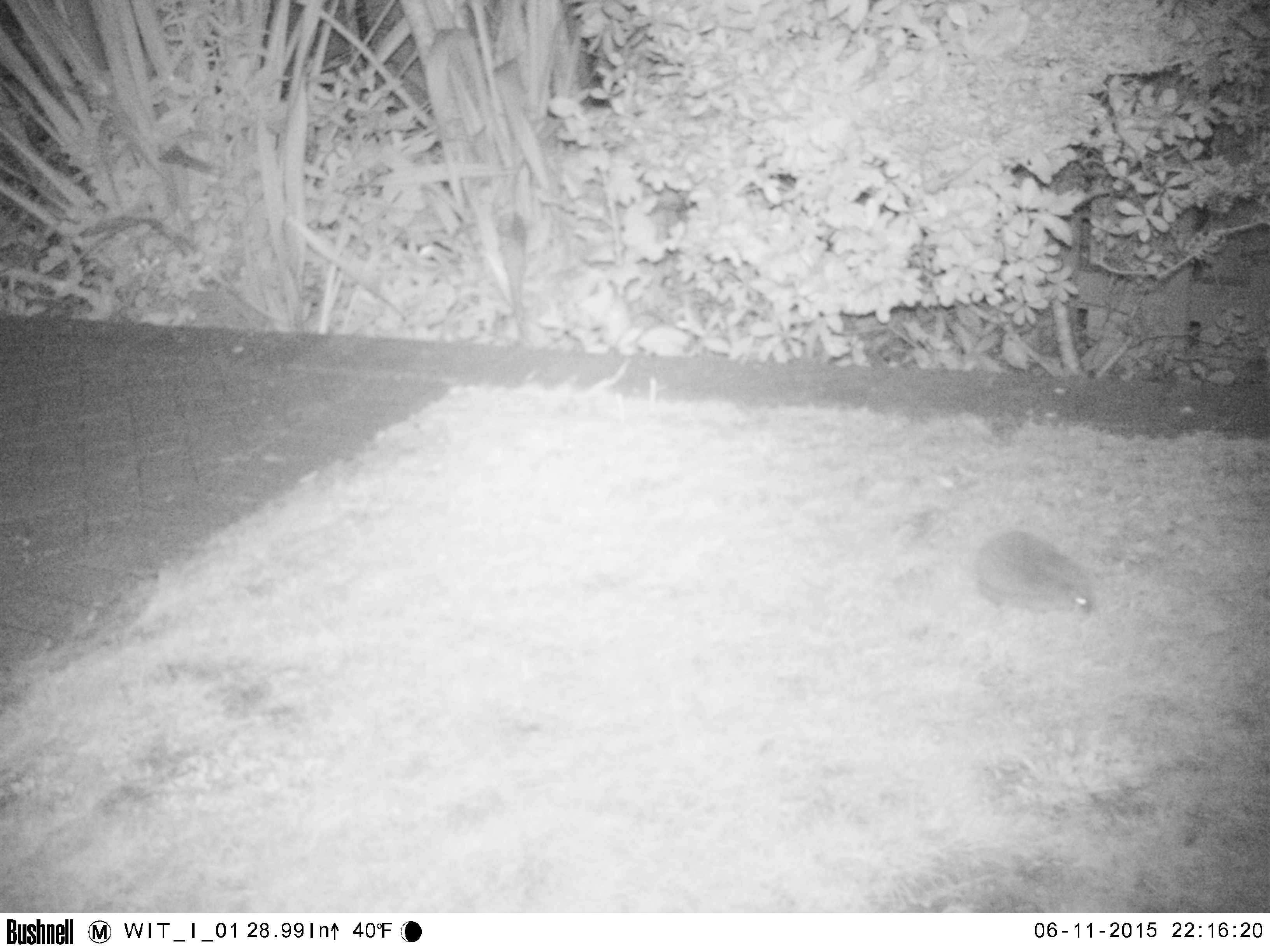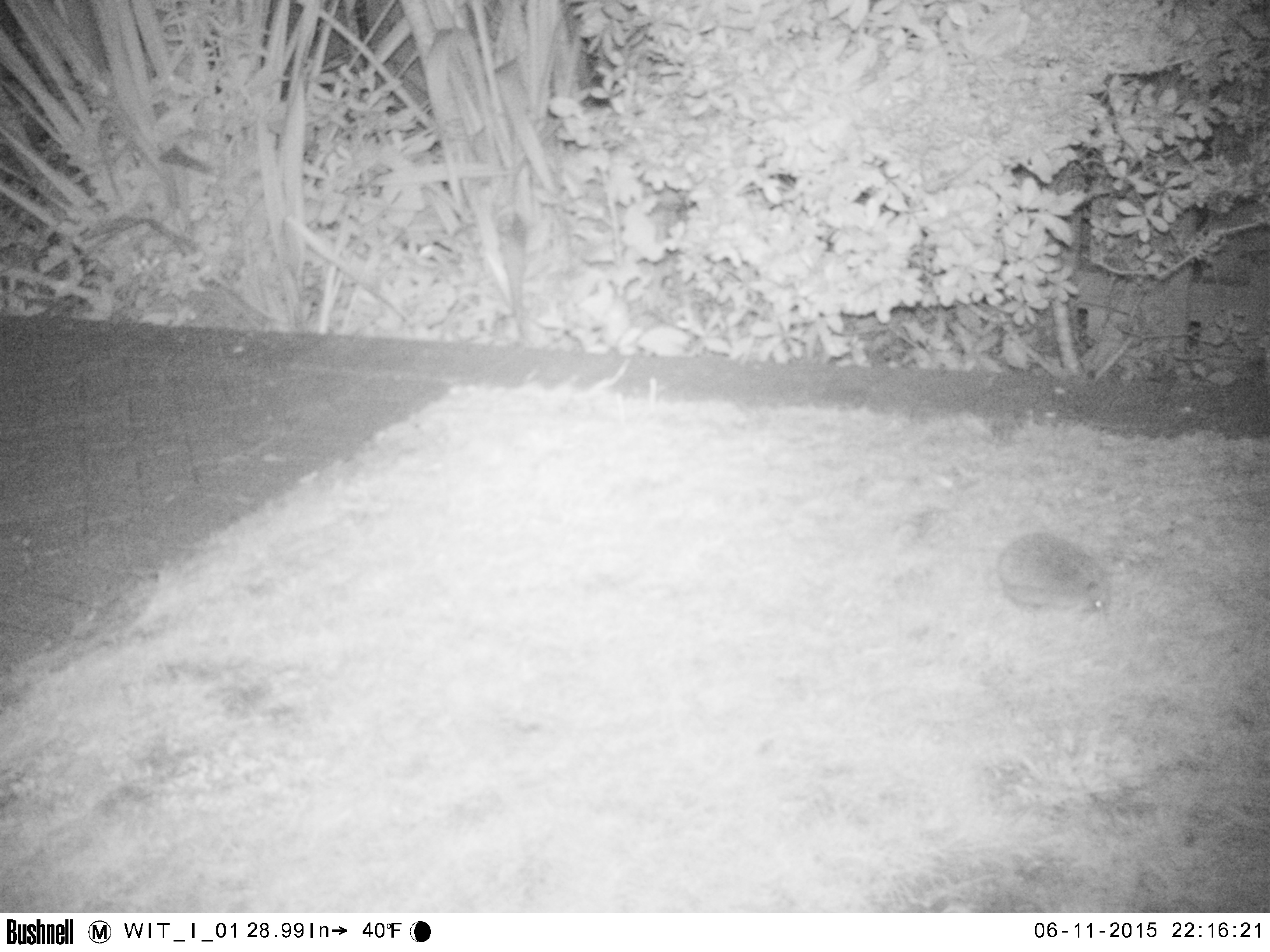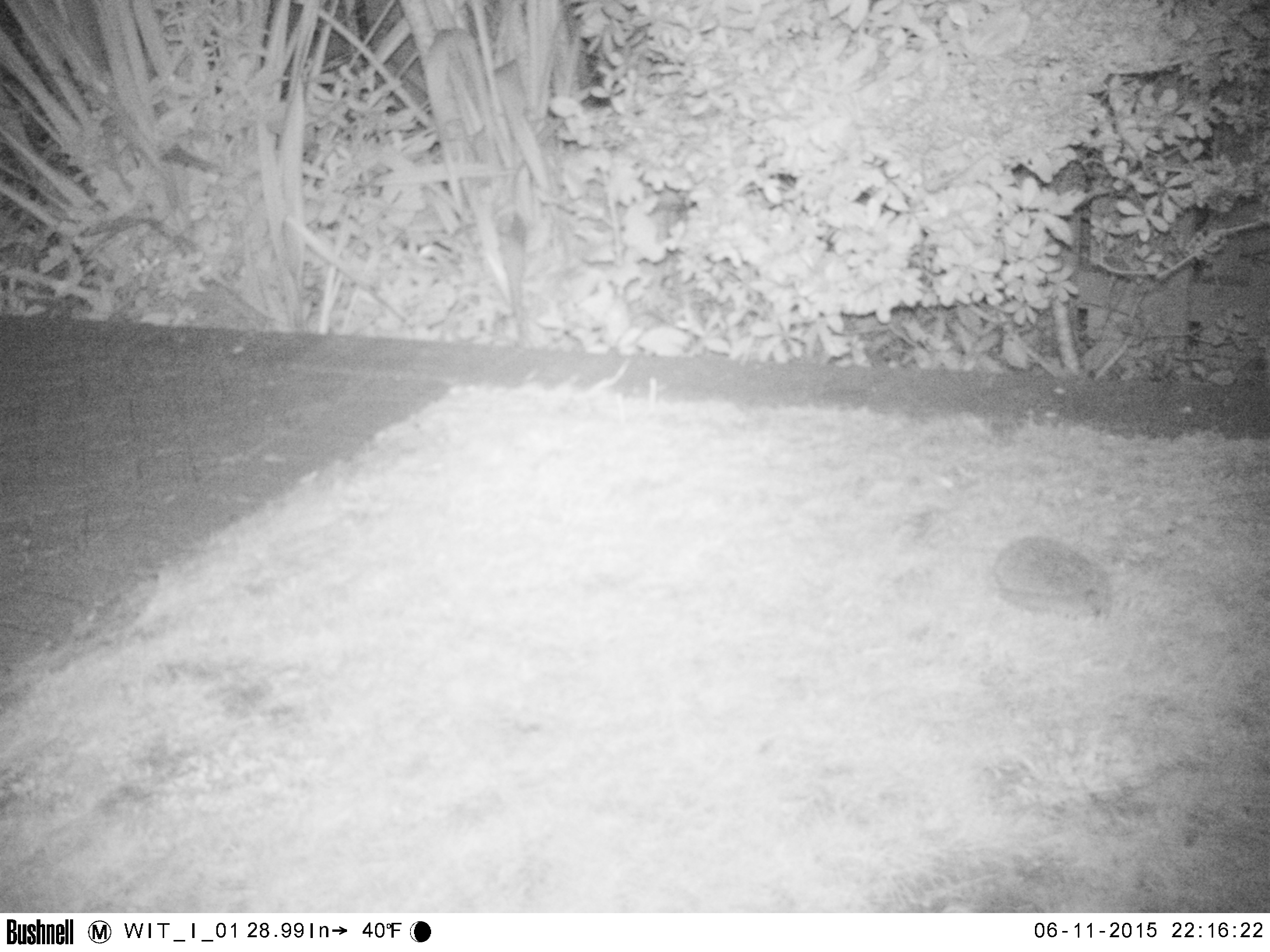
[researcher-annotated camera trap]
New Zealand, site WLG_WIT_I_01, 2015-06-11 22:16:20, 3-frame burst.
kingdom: Animalia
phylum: Chordata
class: Mammalia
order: Eulipotyphla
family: Erinaceidae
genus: Erinaceus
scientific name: Erinaceus europaeus europaeus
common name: european hedgehog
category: hedgehog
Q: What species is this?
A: Hedgehog (european hedgehog) (Erinaceus europaeus europaeus).